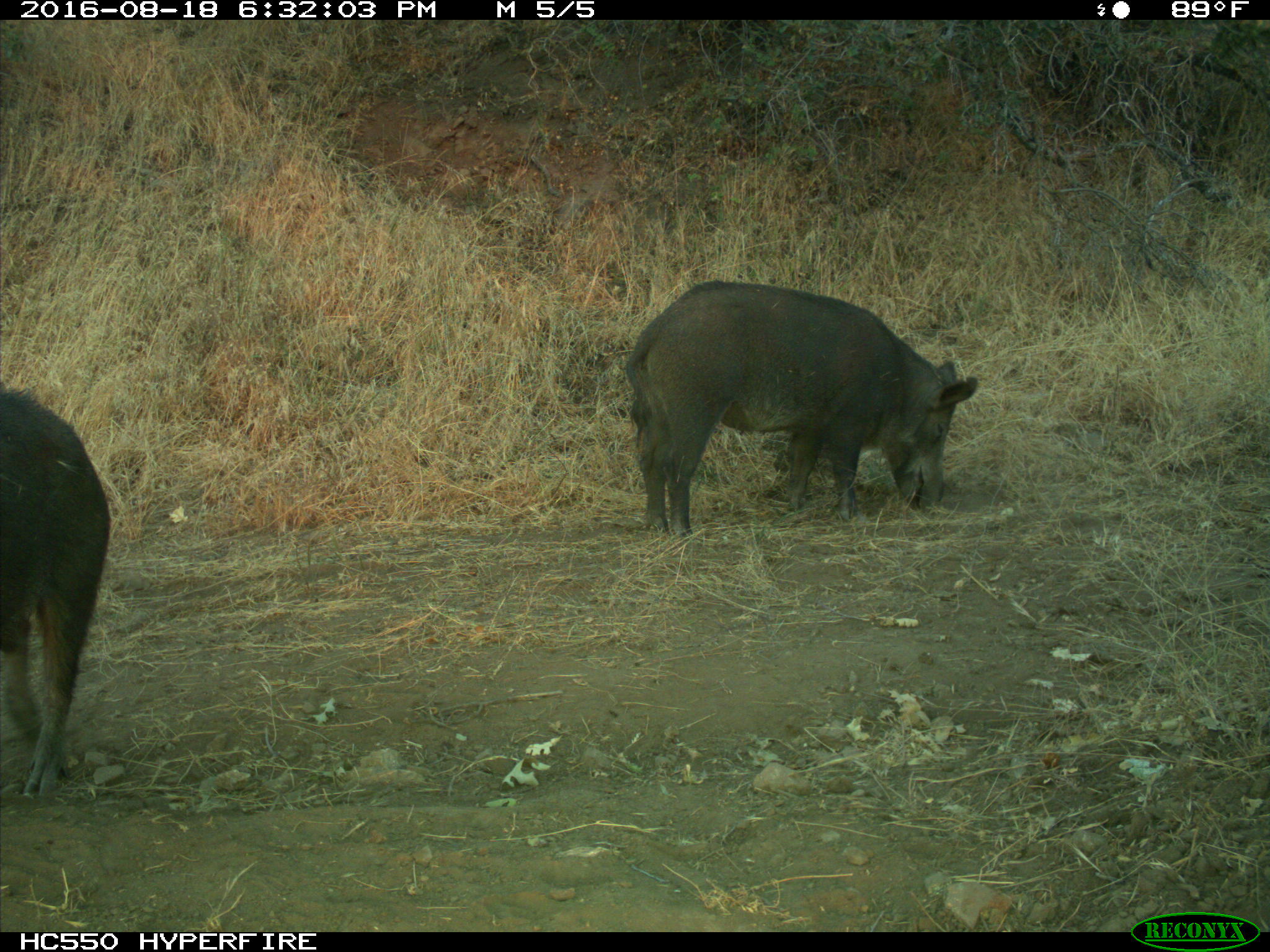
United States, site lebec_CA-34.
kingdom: Animalia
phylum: Chordata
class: Mammalia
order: Artiodactyla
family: Suidae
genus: Sus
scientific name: Sus scrofa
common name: wild boar